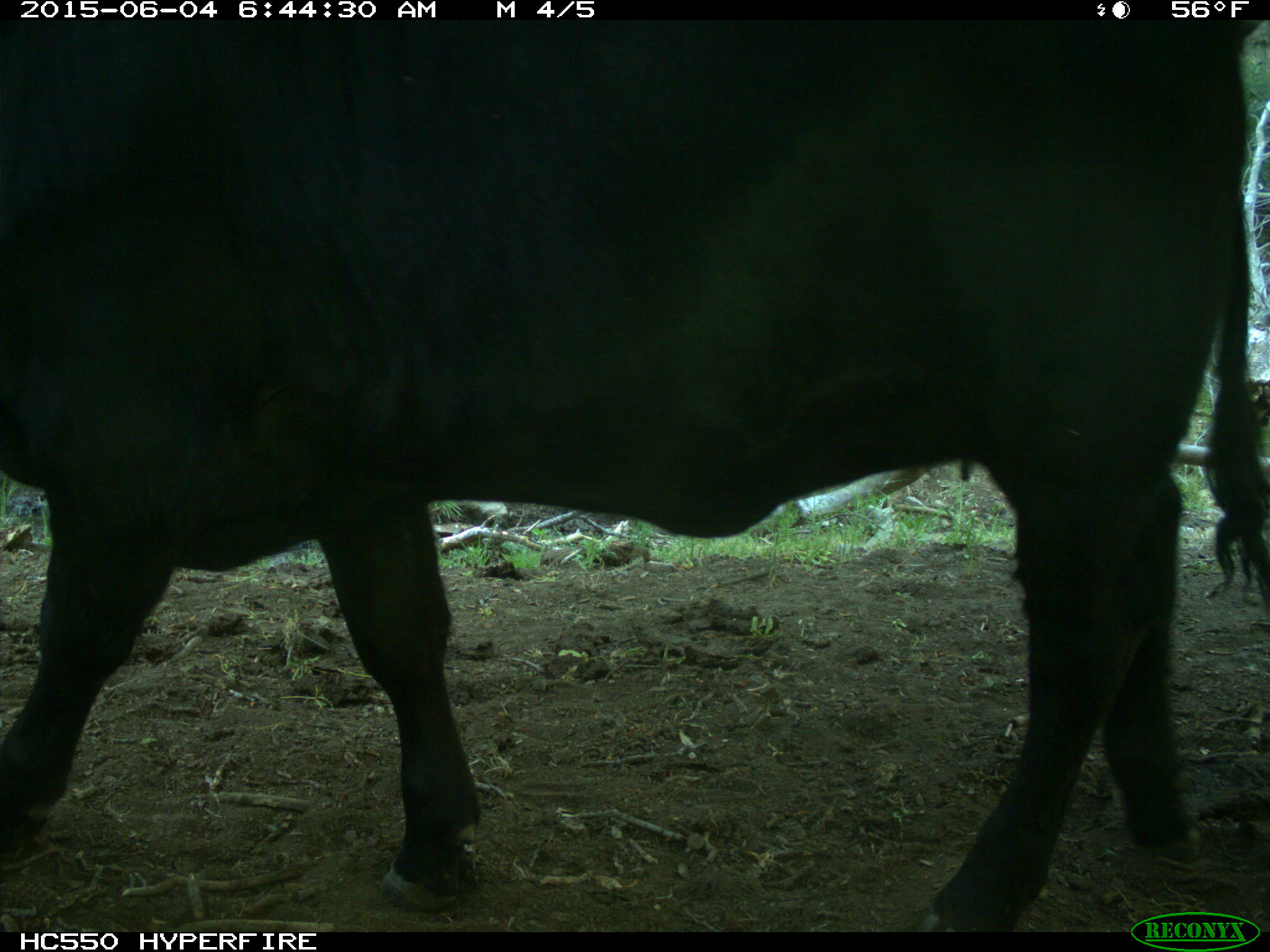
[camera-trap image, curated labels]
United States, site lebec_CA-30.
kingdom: Animalia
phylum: Chordata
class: Mammalia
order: Artiodactyla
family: Bovidae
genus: Bos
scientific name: Bos taurus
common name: domestic cow